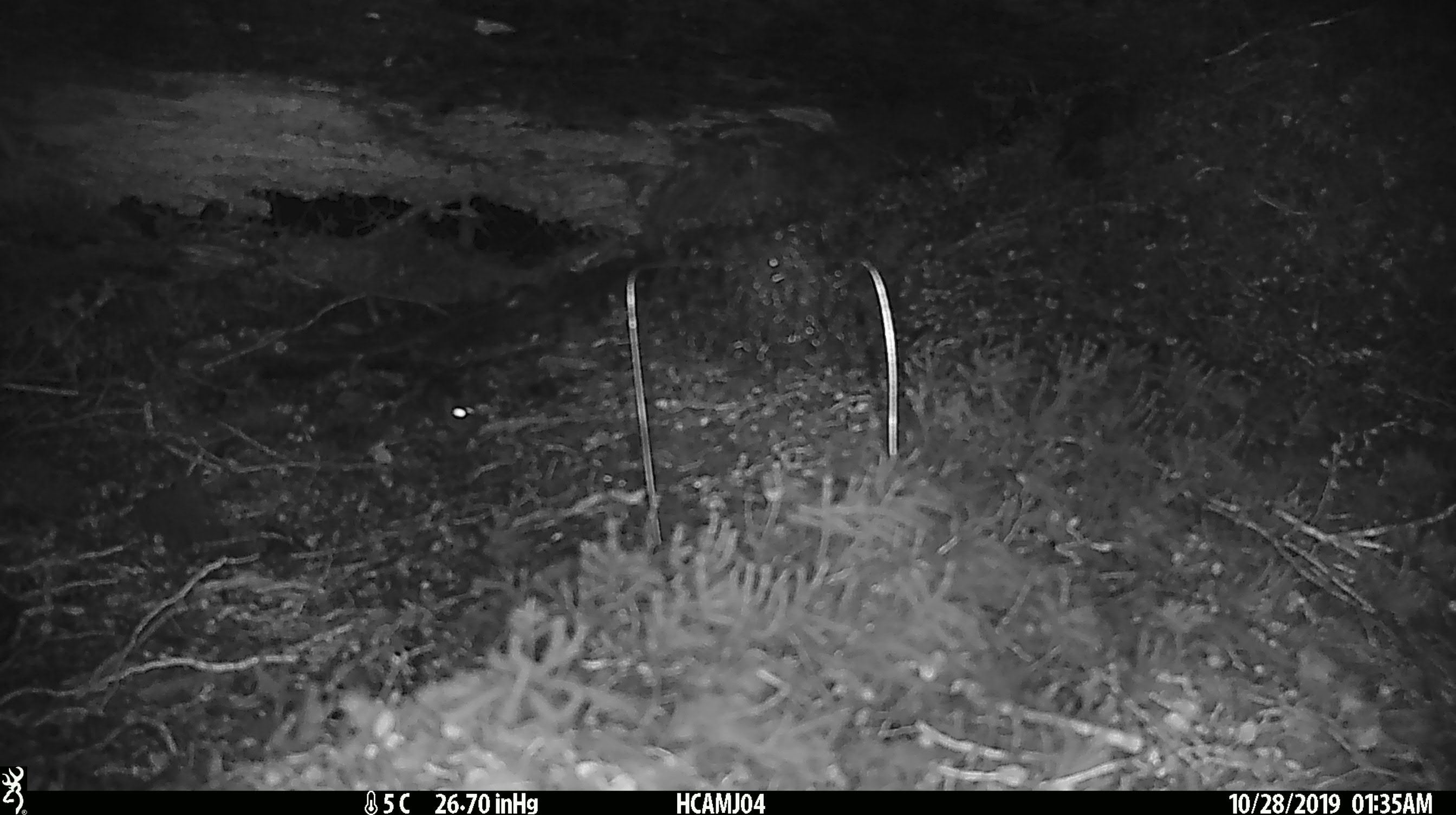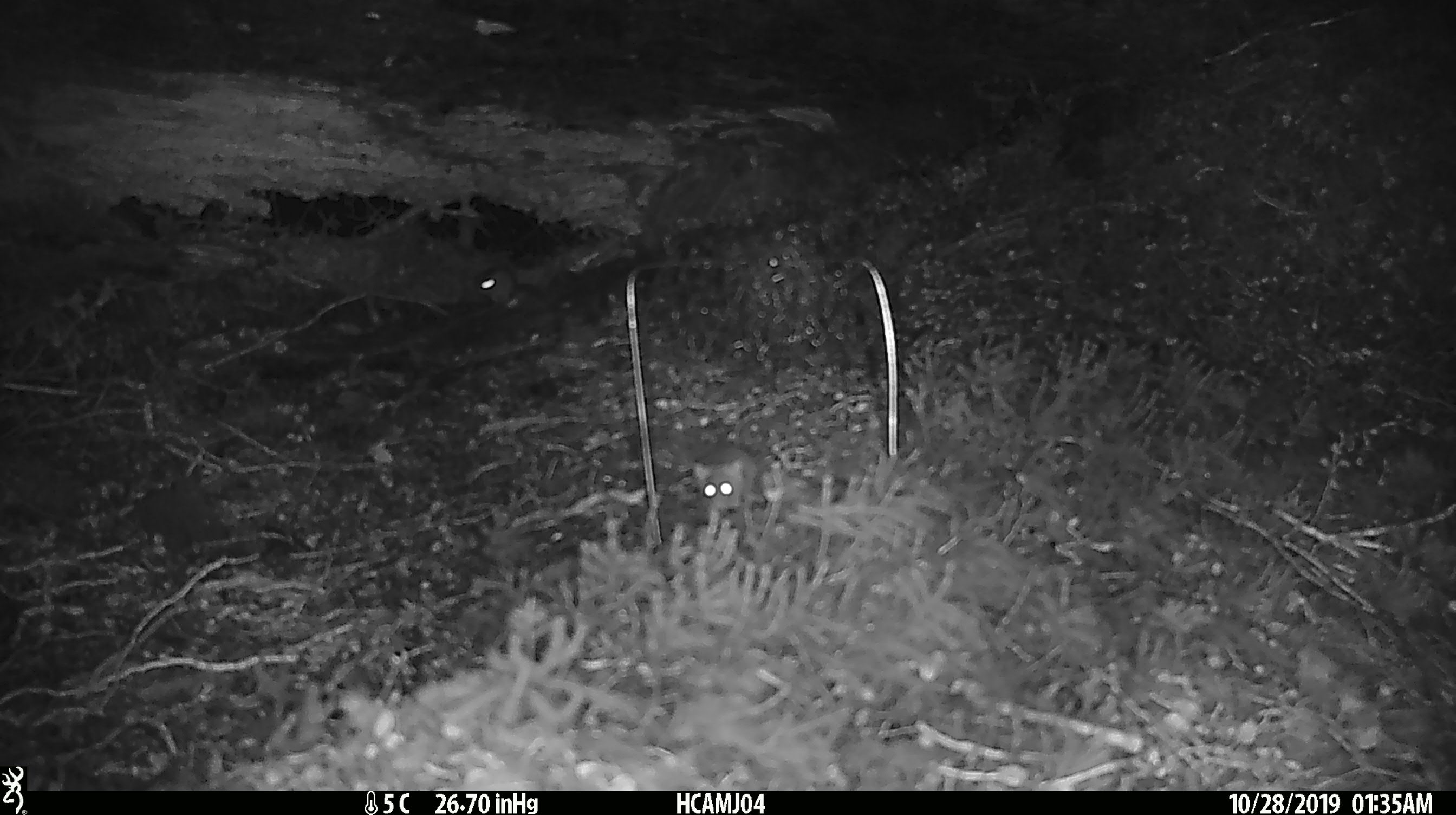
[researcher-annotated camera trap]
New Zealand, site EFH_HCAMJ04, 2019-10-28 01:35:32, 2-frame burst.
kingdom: Animalia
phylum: Chordata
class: Mammalia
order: Rodentia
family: Muridae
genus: Mus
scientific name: Mus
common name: mouse